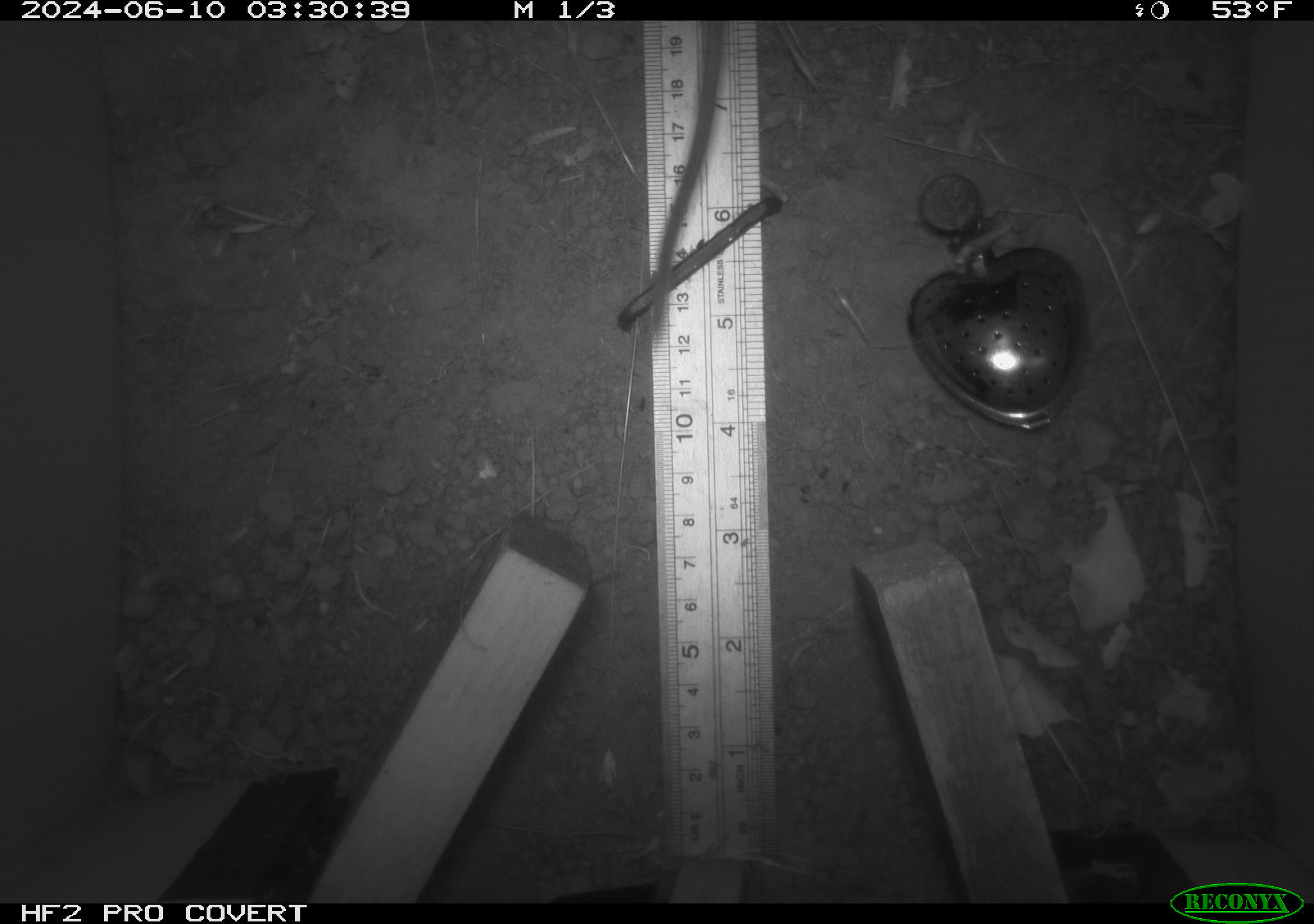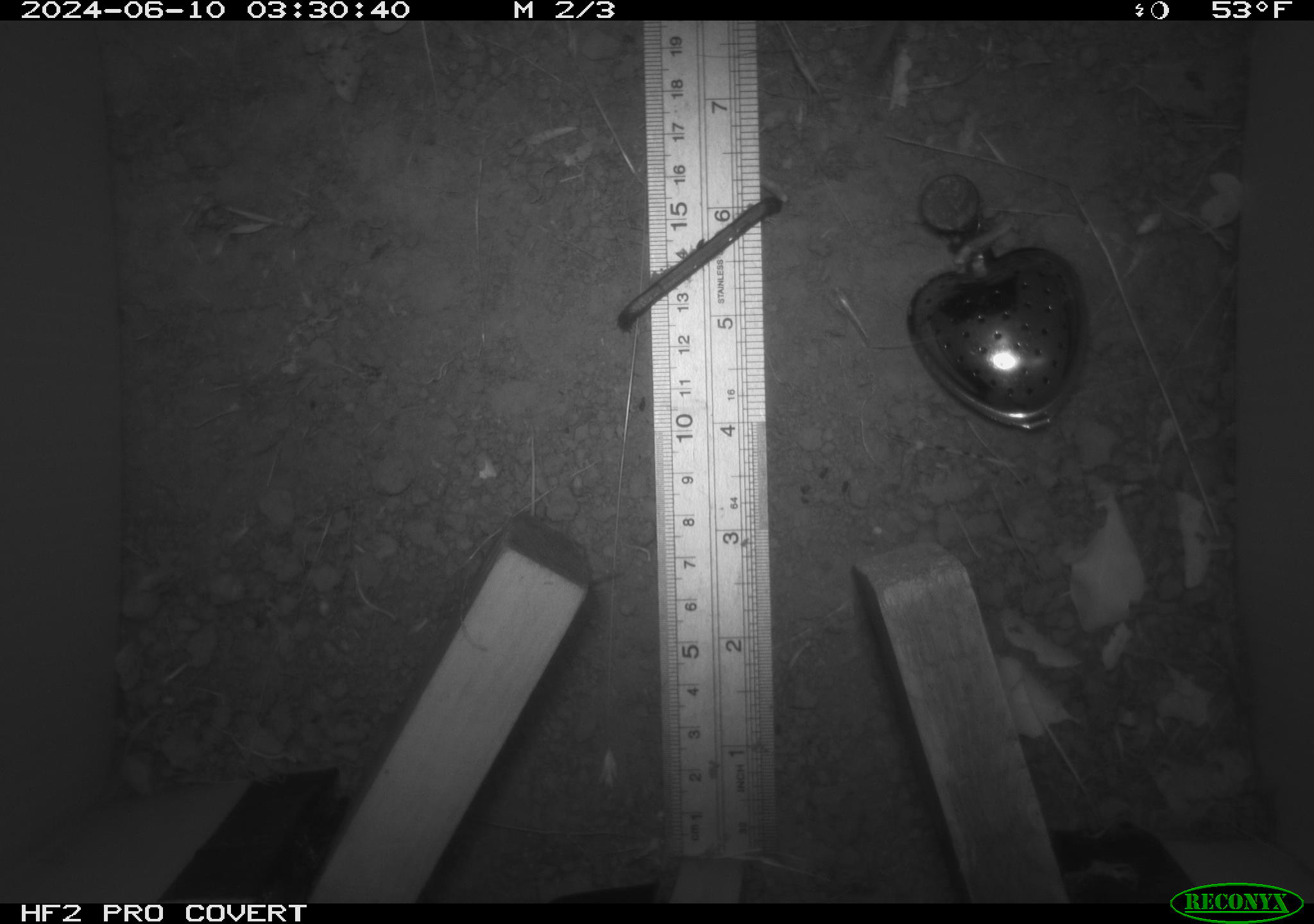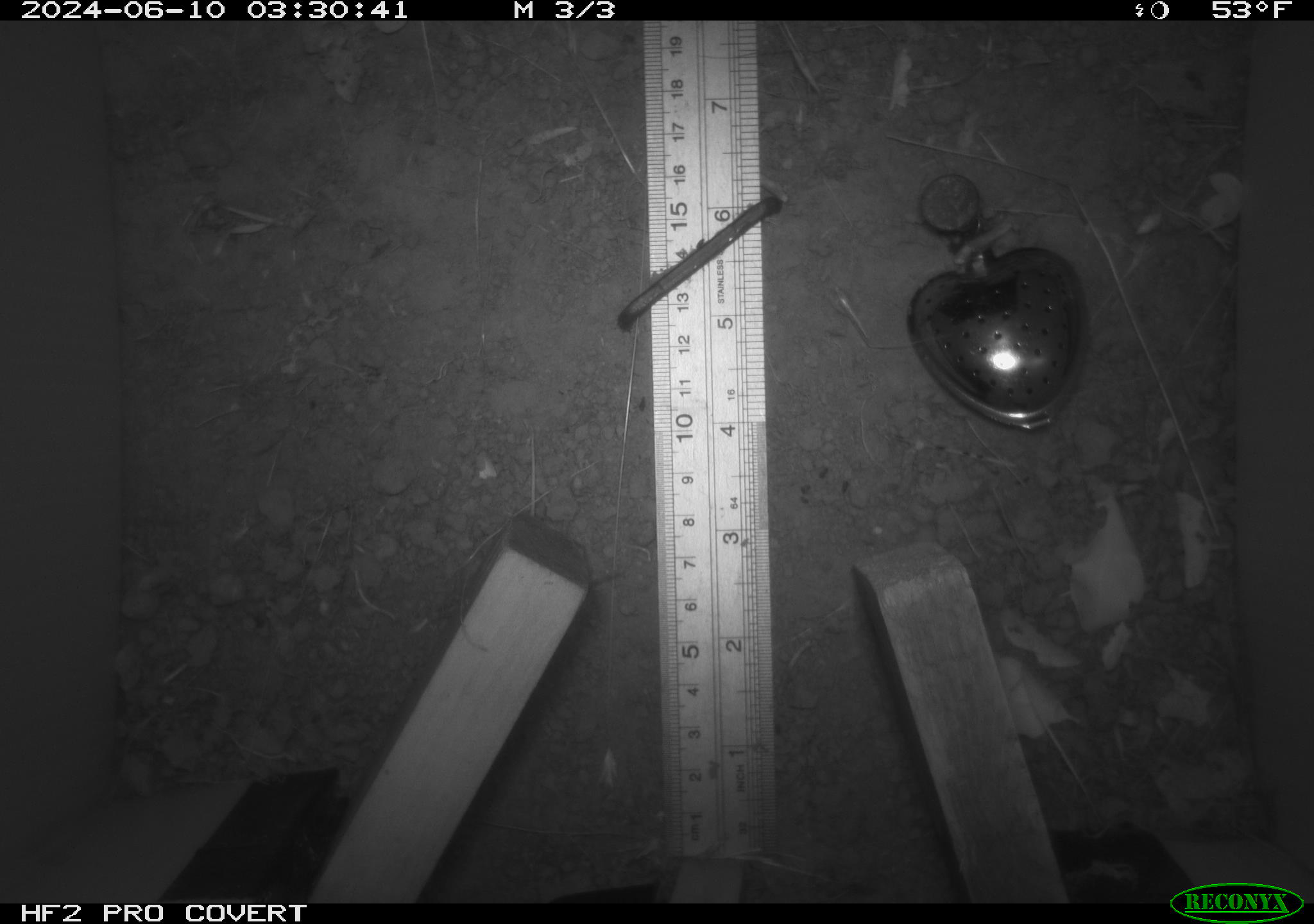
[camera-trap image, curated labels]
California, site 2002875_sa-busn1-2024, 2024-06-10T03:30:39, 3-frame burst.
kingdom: Animalia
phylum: Chordata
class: Mammalia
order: Rodentia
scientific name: Rodentia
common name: rodent